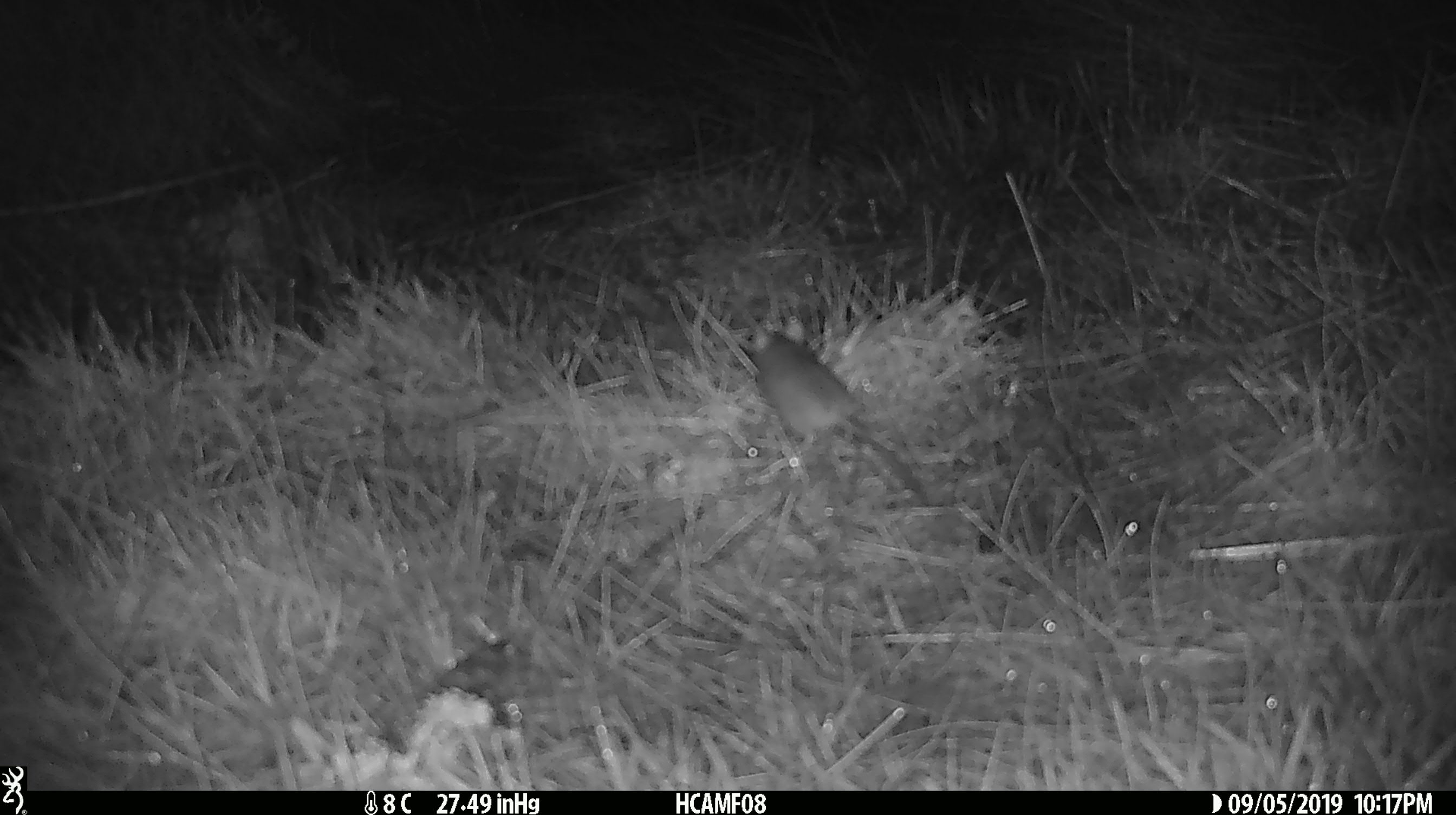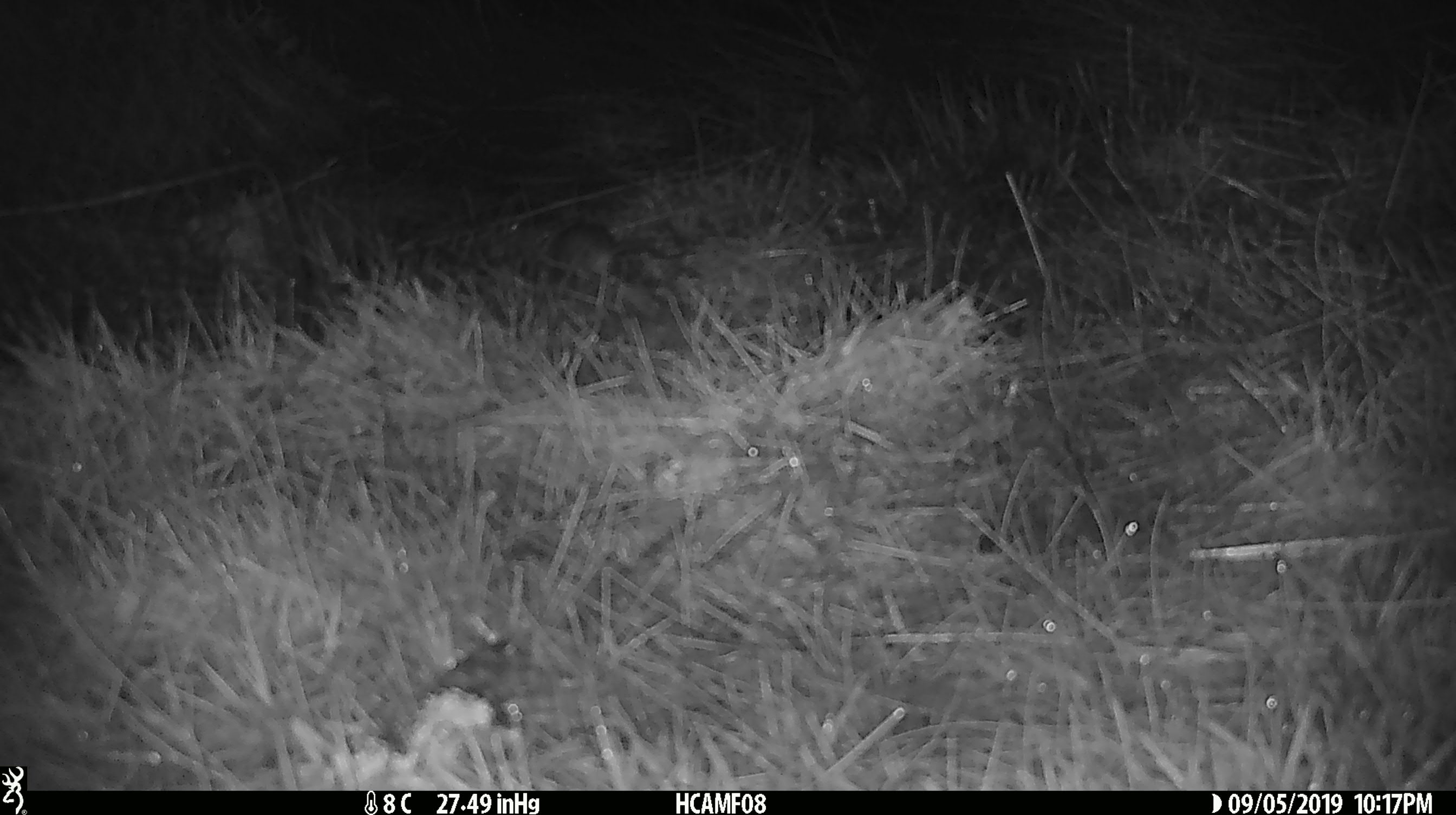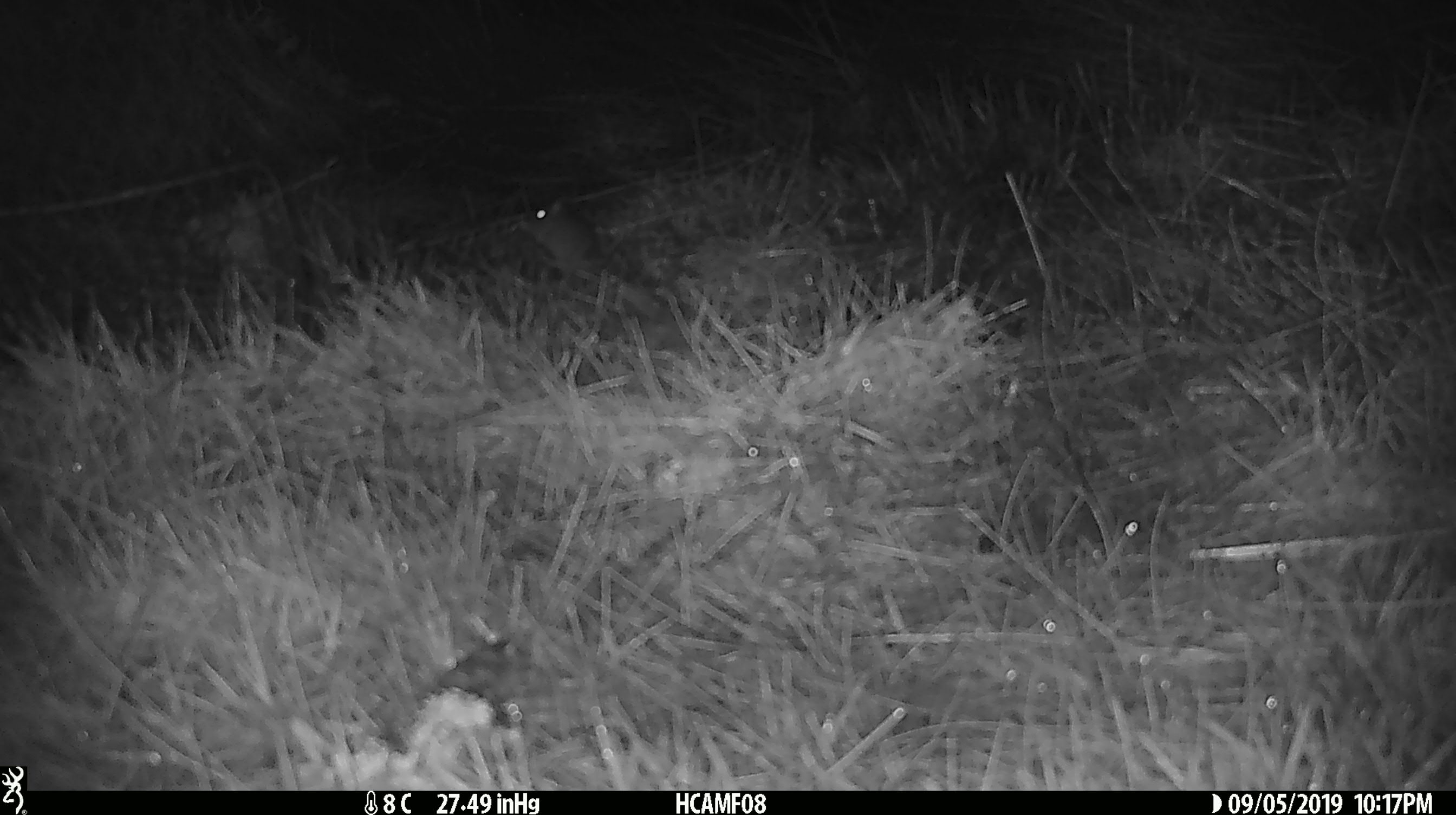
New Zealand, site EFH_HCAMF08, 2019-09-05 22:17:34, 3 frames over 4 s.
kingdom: Animalia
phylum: Chordata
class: Mammalia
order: Rodentia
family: Muridae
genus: Mus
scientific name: Mus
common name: mouse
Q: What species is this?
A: Mouse (Mus).